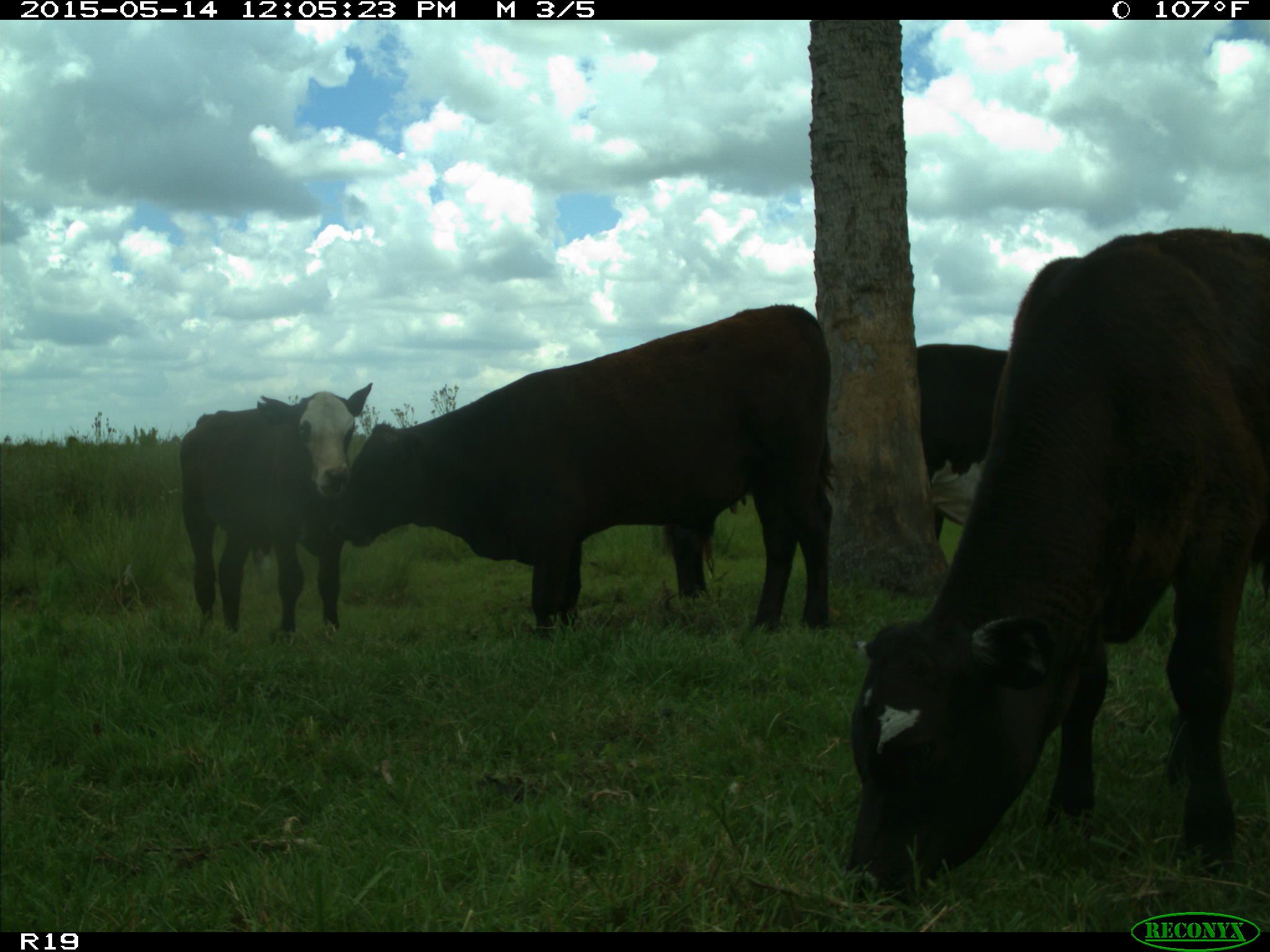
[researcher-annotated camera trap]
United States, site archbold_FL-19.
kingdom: Animalia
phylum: Chordata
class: Mammalia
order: Artiodactyla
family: Bovidae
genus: Bos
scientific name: Bos taurus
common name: domestic cow